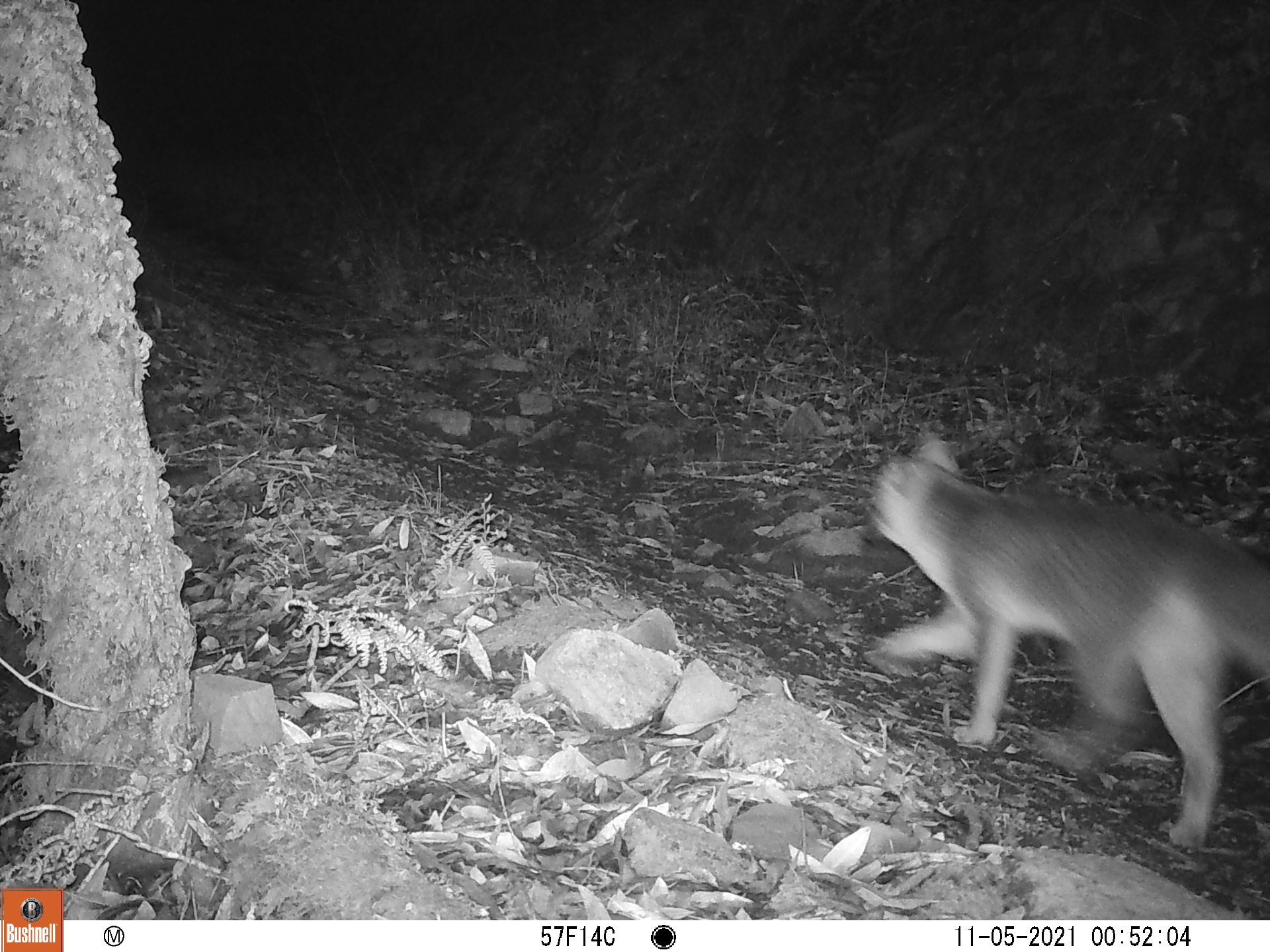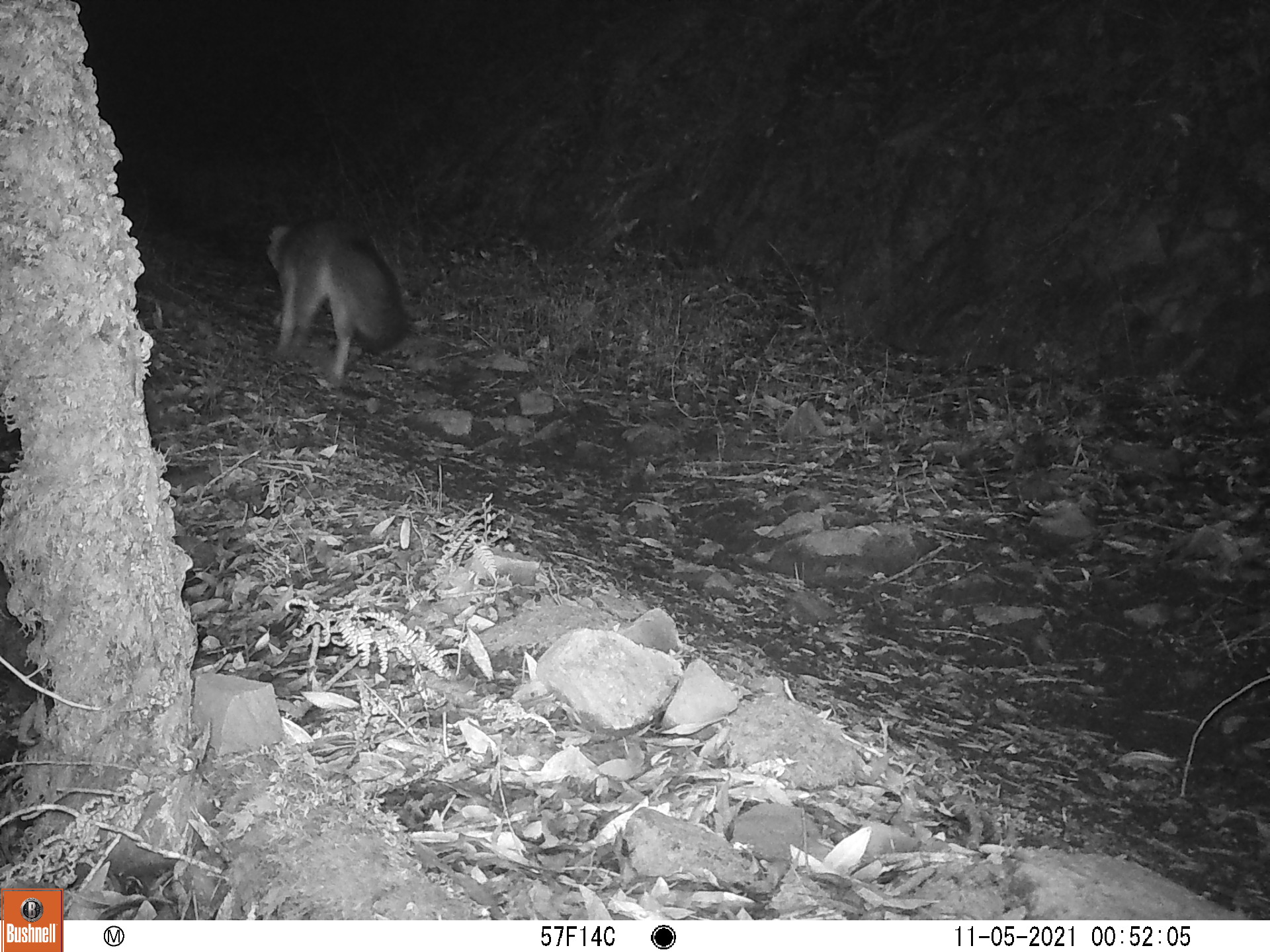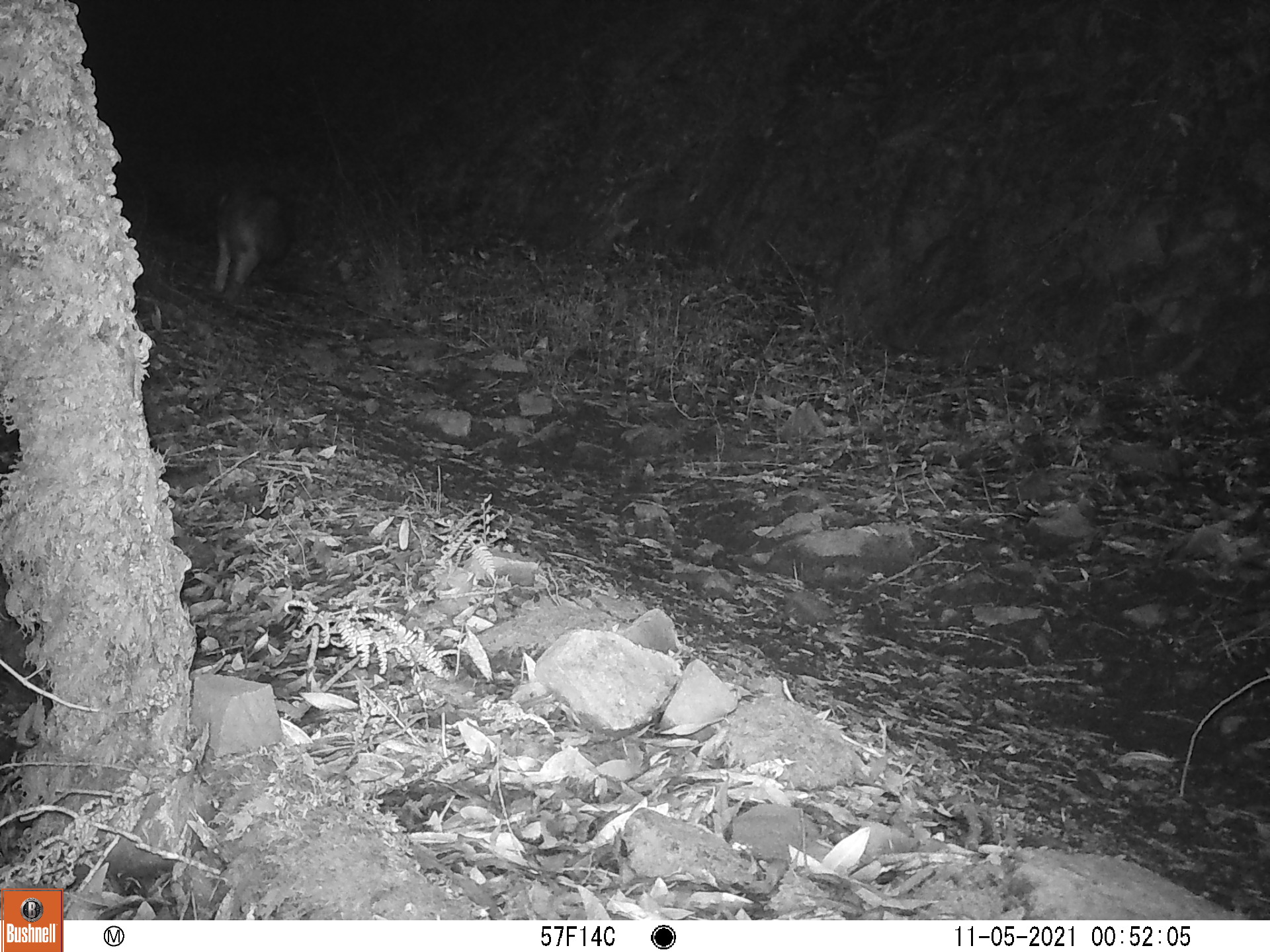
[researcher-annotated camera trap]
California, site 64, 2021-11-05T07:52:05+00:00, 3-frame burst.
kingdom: Animalia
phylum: Chordata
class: Mammalia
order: Carnivora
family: Canidae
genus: Urocyon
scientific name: Urocyon cinereoargenteus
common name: gray fox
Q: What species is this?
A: Gray fox (Urocyon cinereoargenteus).